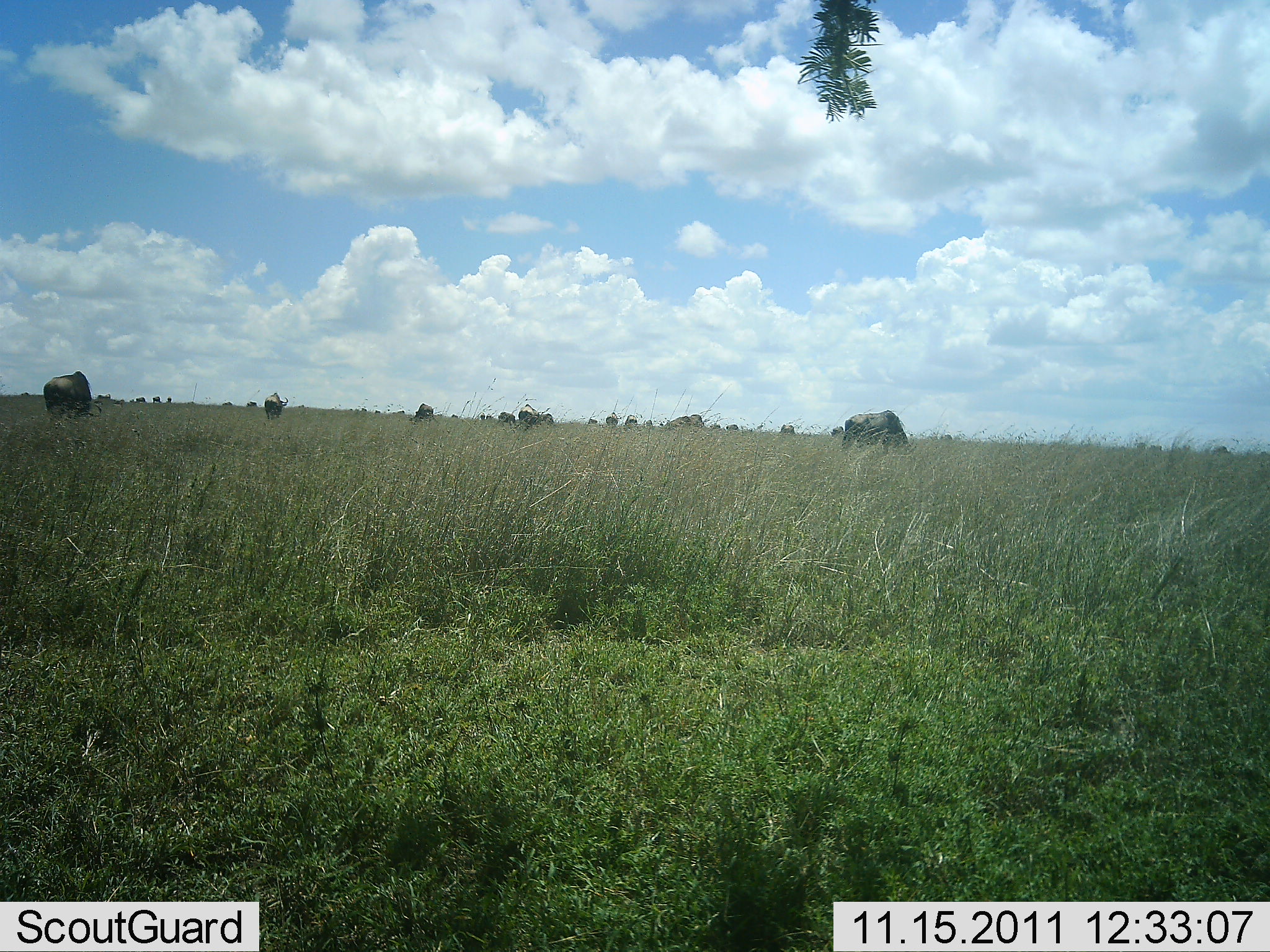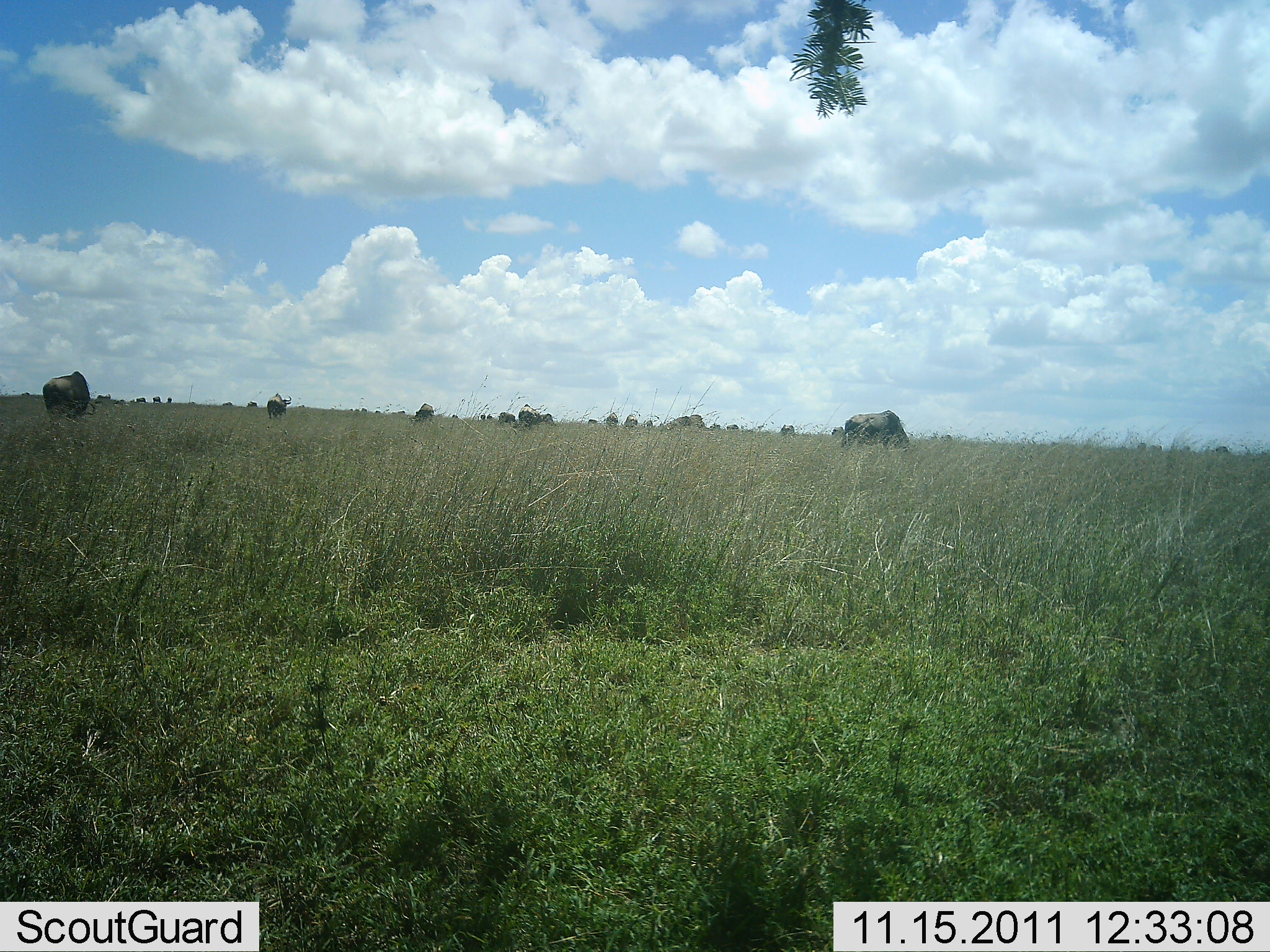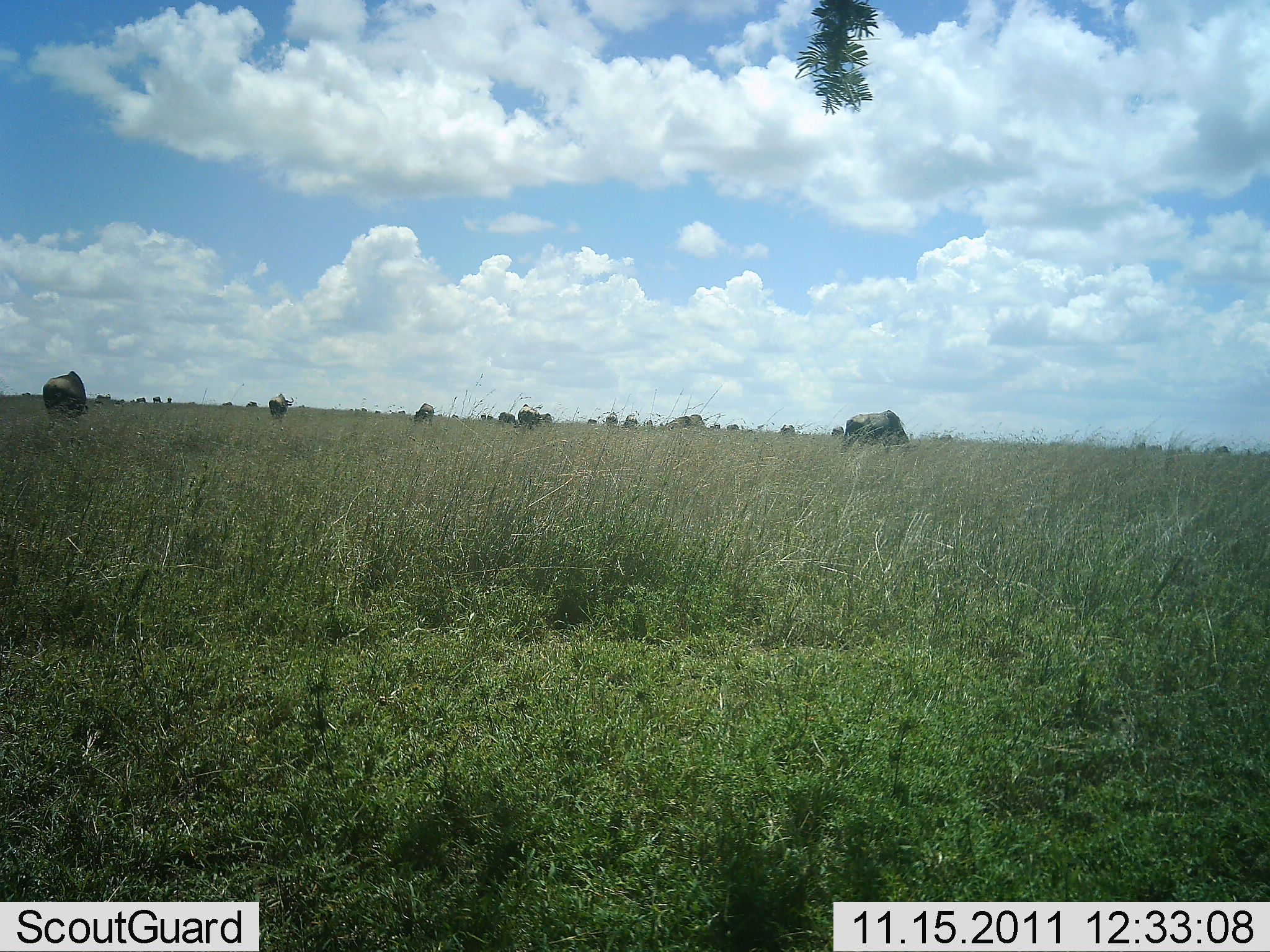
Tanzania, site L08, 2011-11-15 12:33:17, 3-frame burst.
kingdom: Animalia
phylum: Chordata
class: Mammalia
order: Artiodactyla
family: Bovidae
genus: Syncerus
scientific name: Syncerus caffer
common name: cape buffalo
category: buffalo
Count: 11-50.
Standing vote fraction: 11%.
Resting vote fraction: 11%.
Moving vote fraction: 0%.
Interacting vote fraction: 0%.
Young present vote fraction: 0%.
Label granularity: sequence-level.